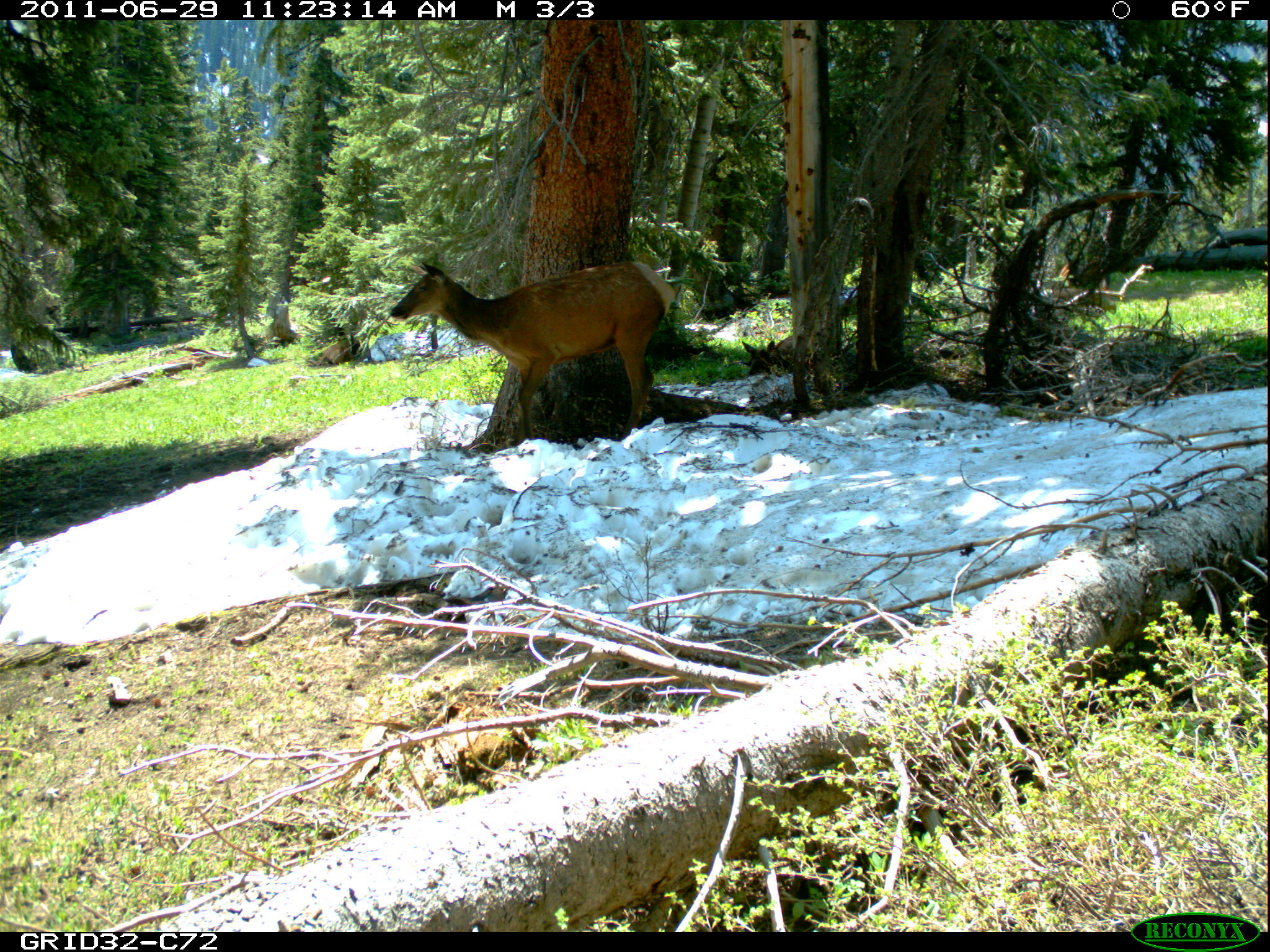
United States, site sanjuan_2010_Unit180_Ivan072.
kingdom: Animalia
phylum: Chordata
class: Mammalia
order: Artiodactyla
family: Cervidae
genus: Cervus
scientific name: Cervus elaphus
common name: red deer